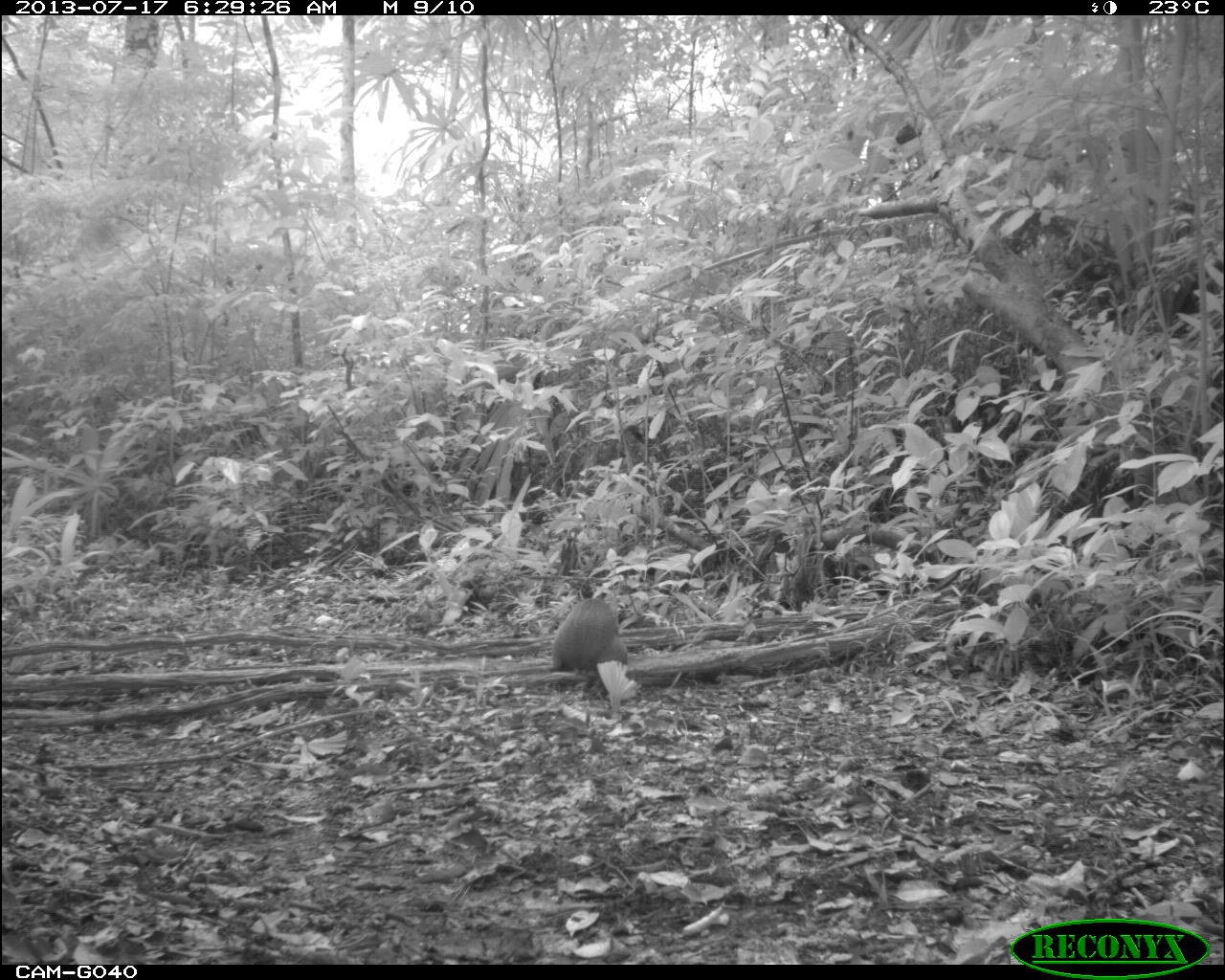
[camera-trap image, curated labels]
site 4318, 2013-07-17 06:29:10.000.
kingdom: Animalia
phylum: Chordata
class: Mammalia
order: Rodentia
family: Dasyproctidae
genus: Dasyprocta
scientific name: Dasyprocta punctata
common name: central american agouti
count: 1